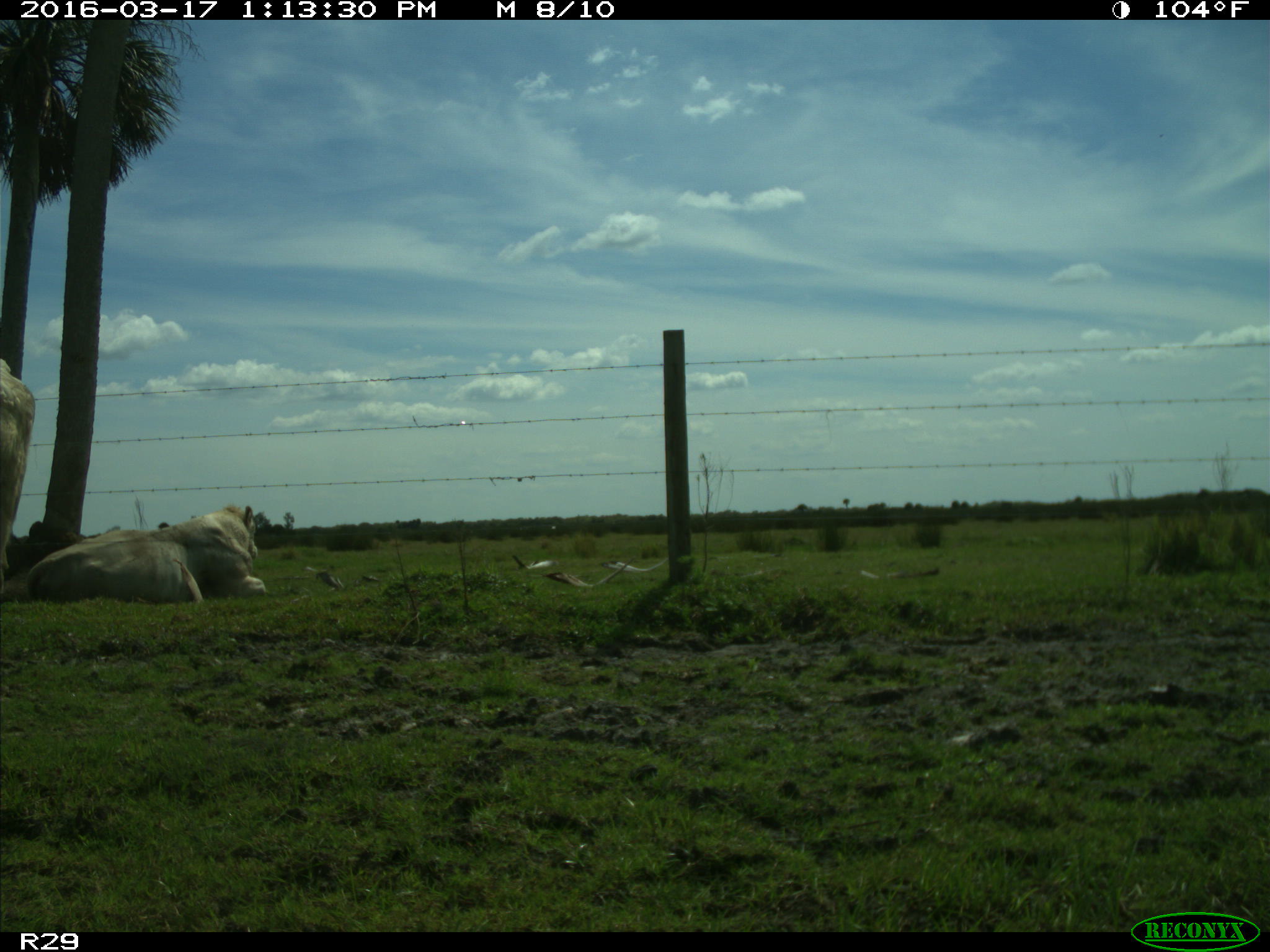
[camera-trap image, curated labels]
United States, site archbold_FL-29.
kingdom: Animalia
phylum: Chordata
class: Mammalia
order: Artiodactyla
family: Bovidae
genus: Bos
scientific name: Bos taurus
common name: domestic cow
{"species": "Bos taurus (domestic cow)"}